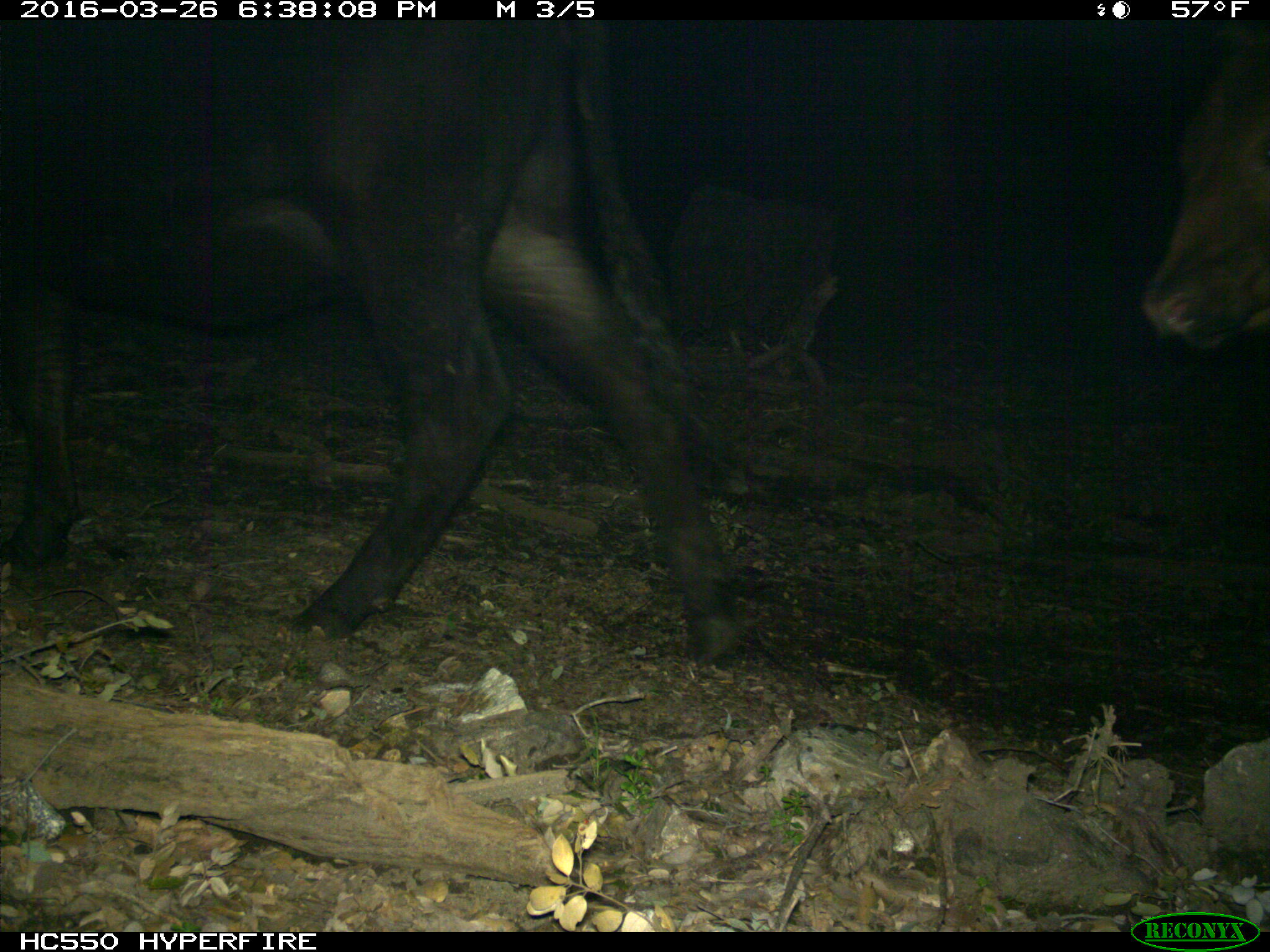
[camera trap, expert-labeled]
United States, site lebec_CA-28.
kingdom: Animalia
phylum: Chordata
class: Mammalia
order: Artiodactyla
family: Bovidae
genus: Bos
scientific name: Bos taurus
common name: domestic cow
Bos taurus (domestic cow).